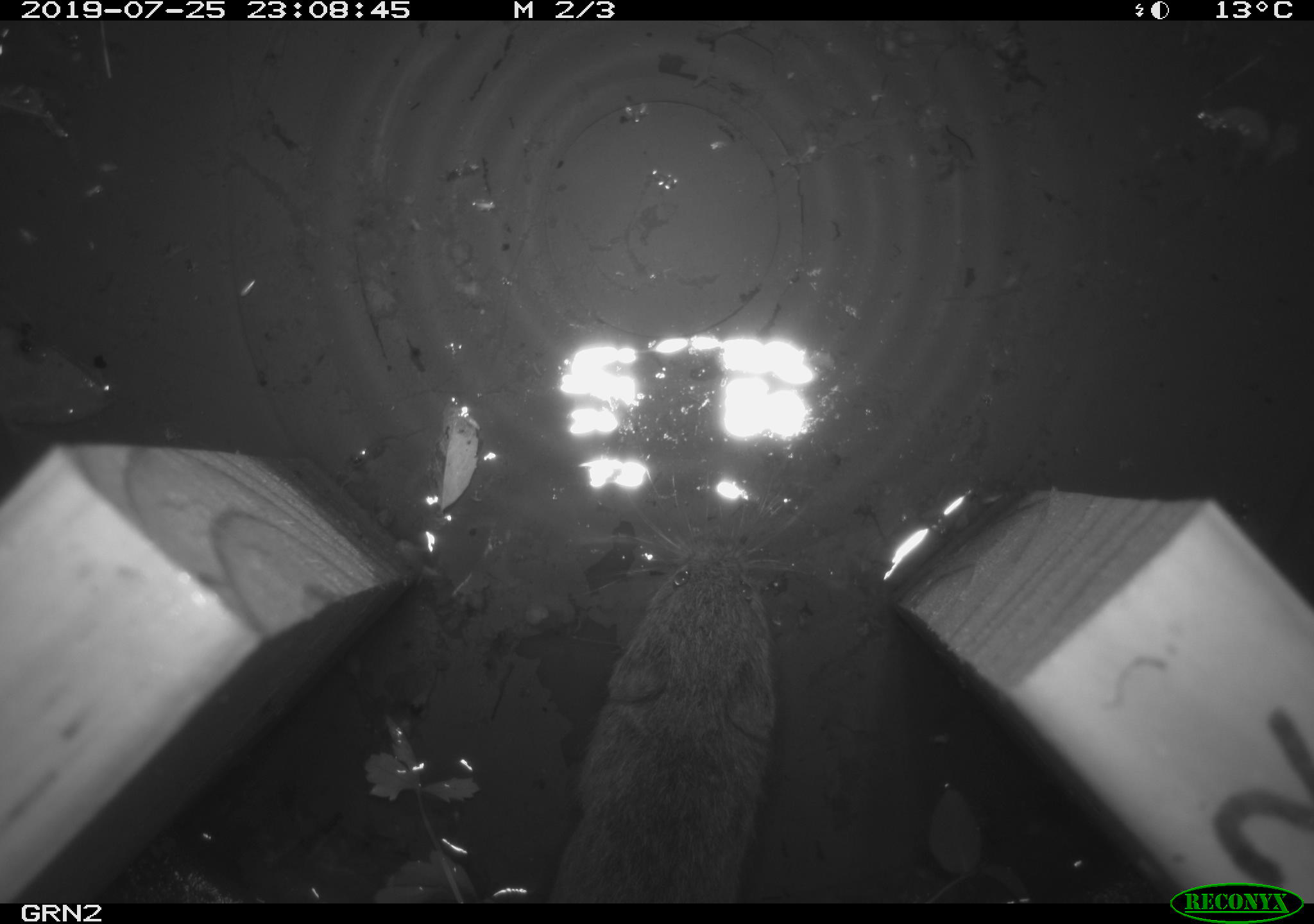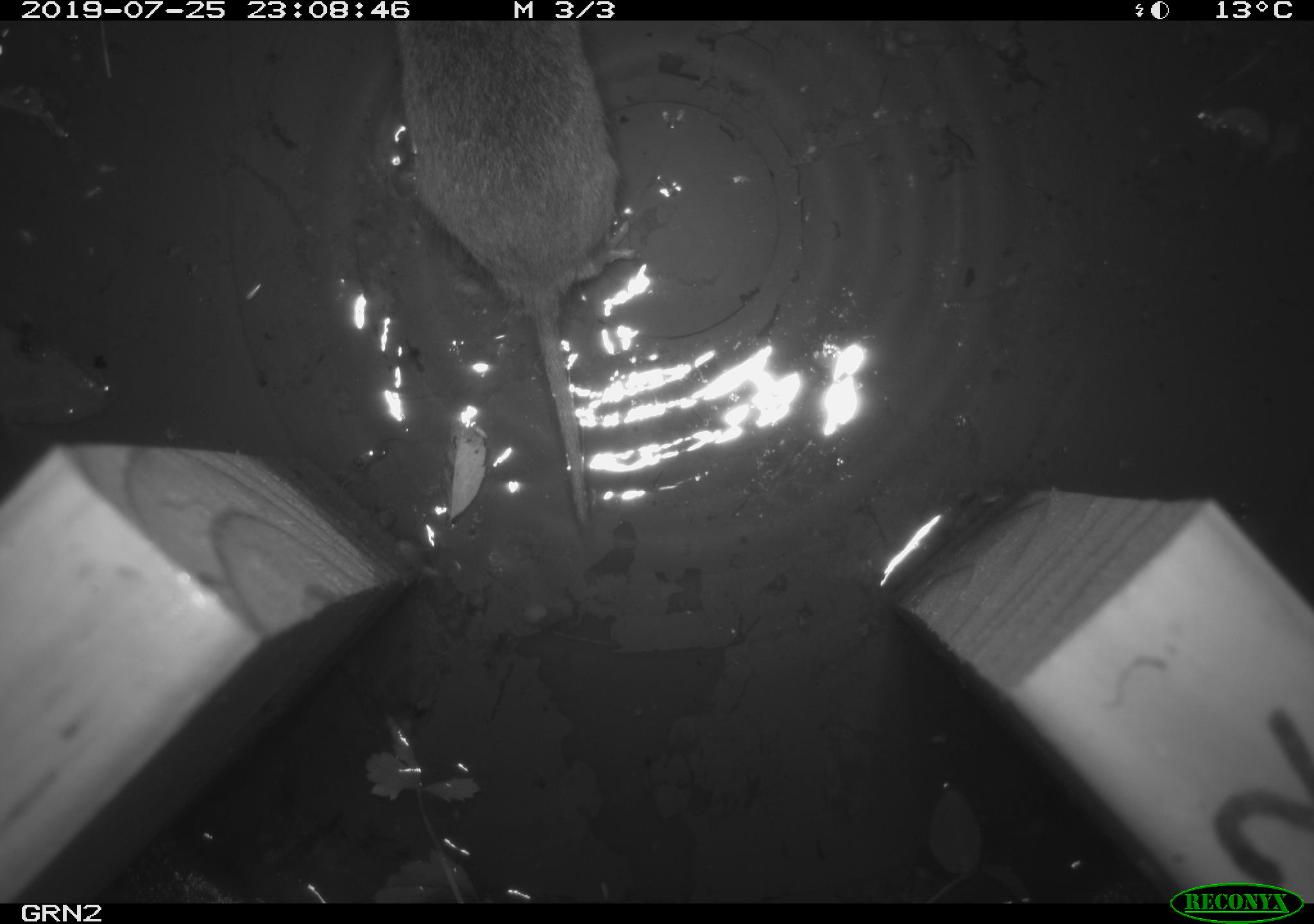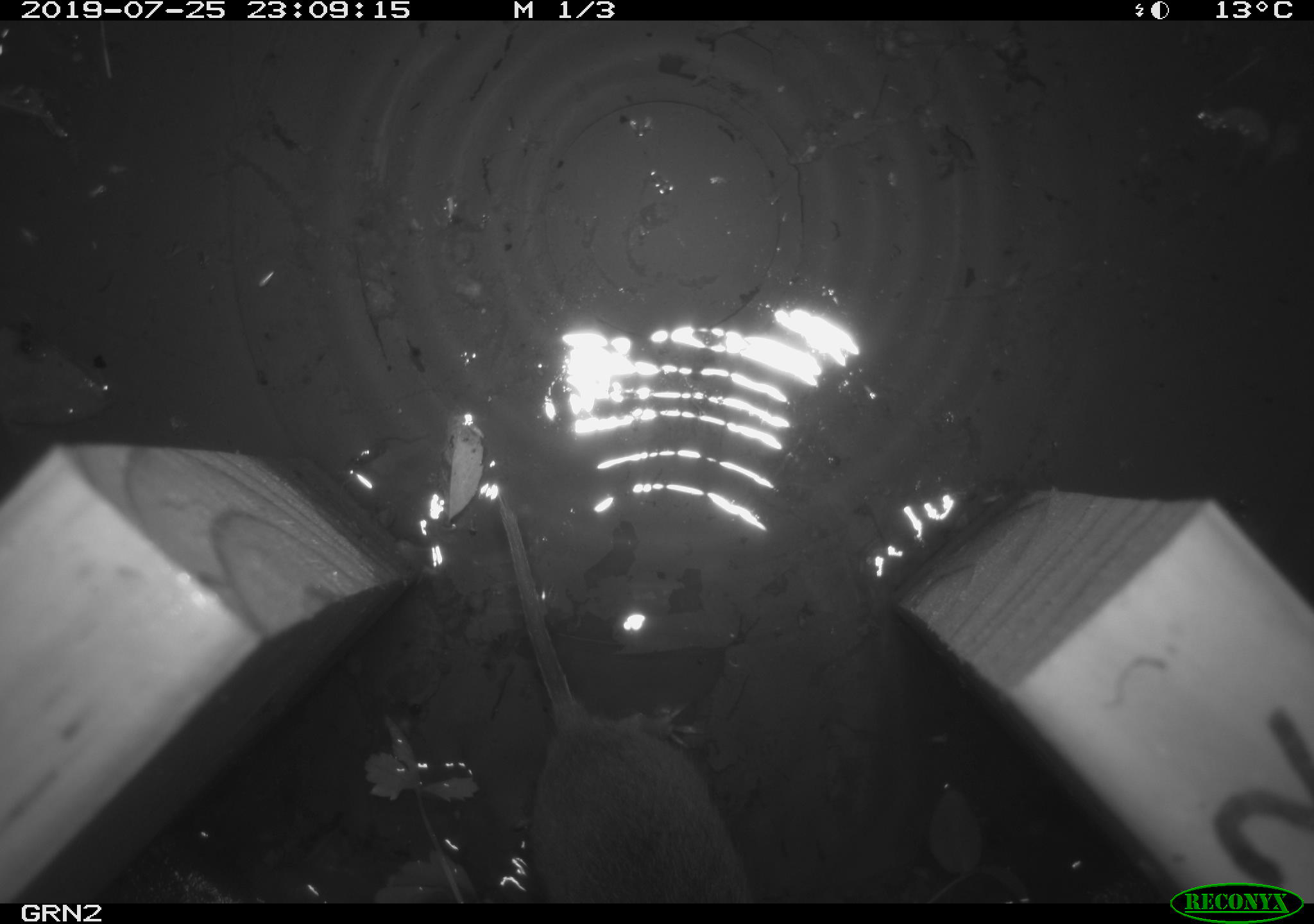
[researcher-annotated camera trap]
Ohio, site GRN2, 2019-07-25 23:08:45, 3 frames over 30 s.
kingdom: Animalia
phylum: Chordata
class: Mammalia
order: Rodentia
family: Cricetidae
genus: Microtus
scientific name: Microtus pennsylvanicus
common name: meadow vole